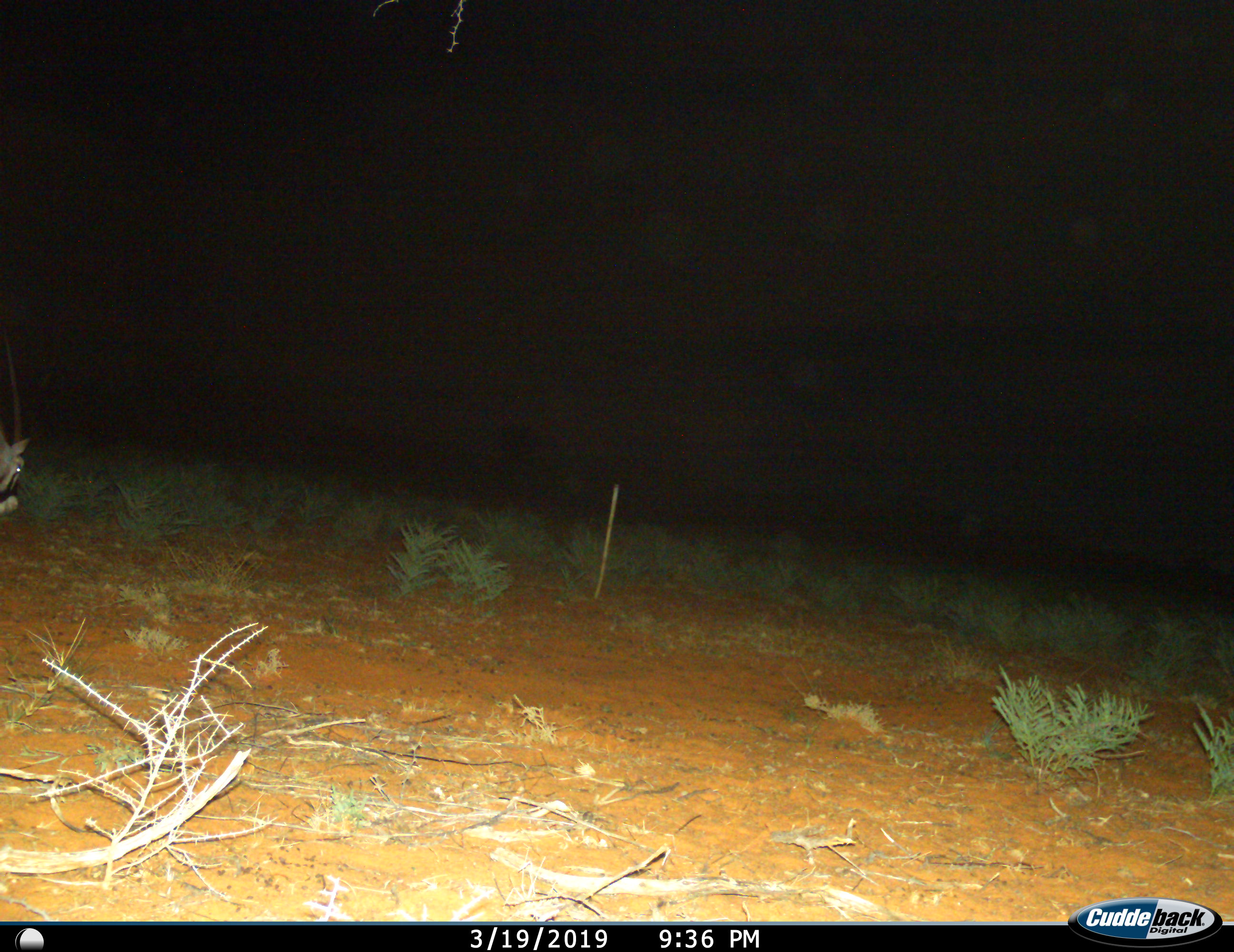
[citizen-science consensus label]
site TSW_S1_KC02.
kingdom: Animalia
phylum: Chordata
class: Mammalia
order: Artiodactyla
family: Bovidae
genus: Oryx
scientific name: Oryx gazella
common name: gemsbok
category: oryx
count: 1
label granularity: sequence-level